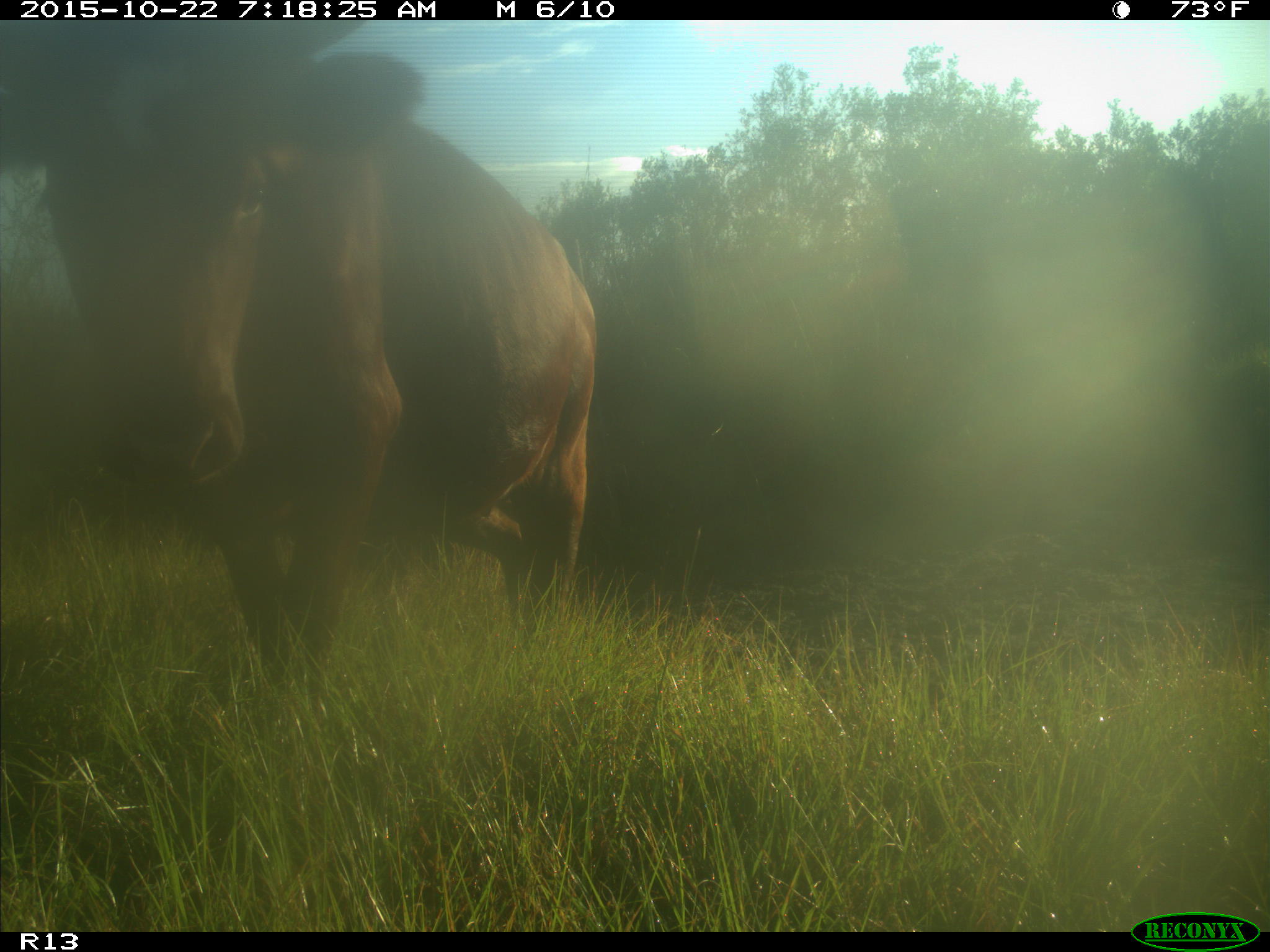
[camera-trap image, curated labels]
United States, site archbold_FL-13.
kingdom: Animalia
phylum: Chordata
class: Mammalia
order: Artiodactyla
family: Bovidae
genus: Bos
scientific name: Bos taurus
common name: domestic cow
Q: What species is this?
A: Bos taurus (domestic cow).